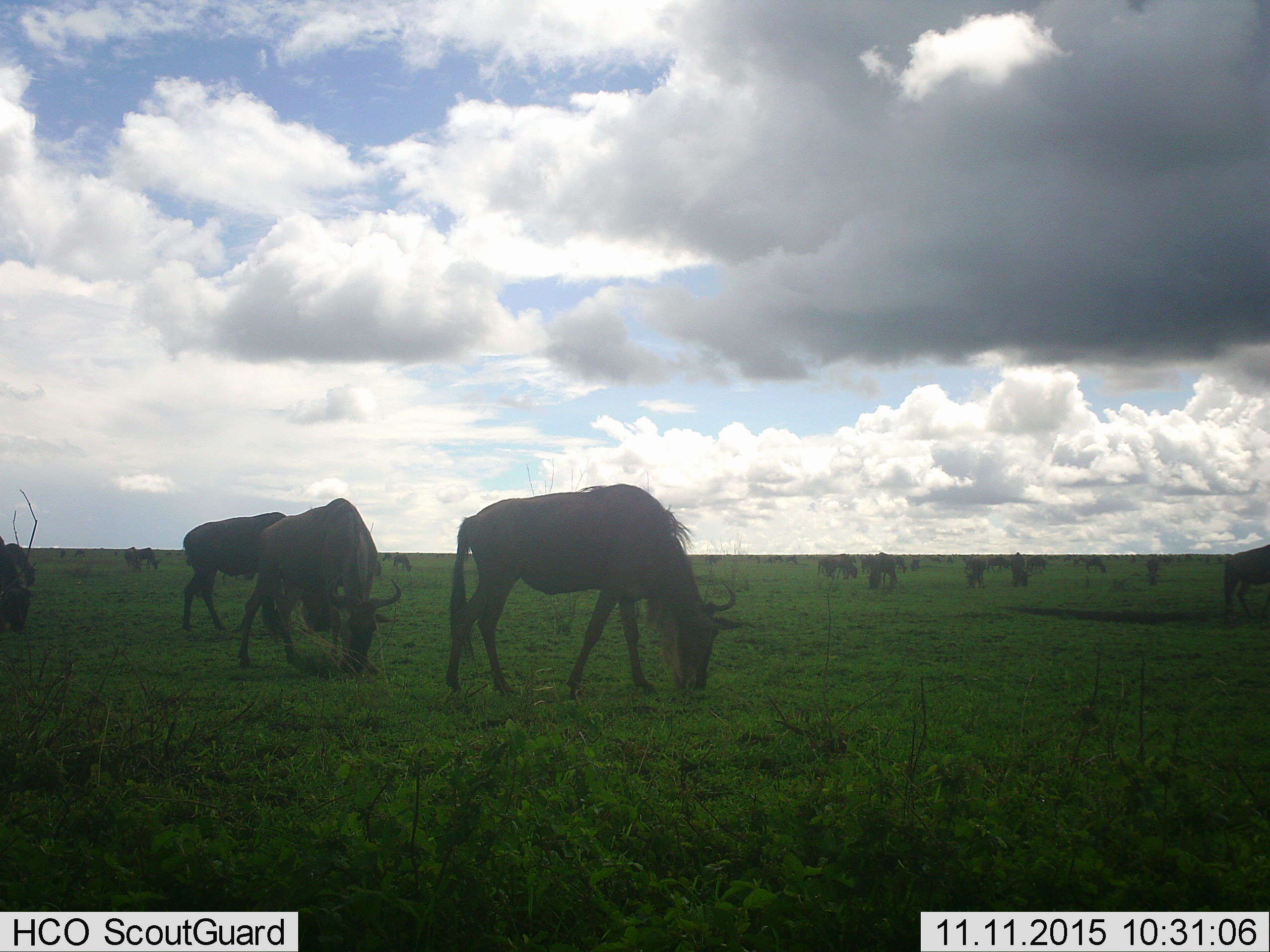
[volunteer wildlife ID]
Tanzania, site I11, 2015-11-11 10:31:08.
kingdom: Animalia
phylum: Chordata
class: Mammalia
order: Artiodactyla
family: Bovidae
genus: Connochaetes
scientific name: Connochaetes taurinus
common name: blue wildebeest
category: wildebeest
Wildebeest (blue wildebeest) (Connochaetes taurinus), count 11-50. Behavior (volunteer vote fractions): standing 33%, resting 0%, moving 11%, interacting 11%. Young present (vote fraction): 22%. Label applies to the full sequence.